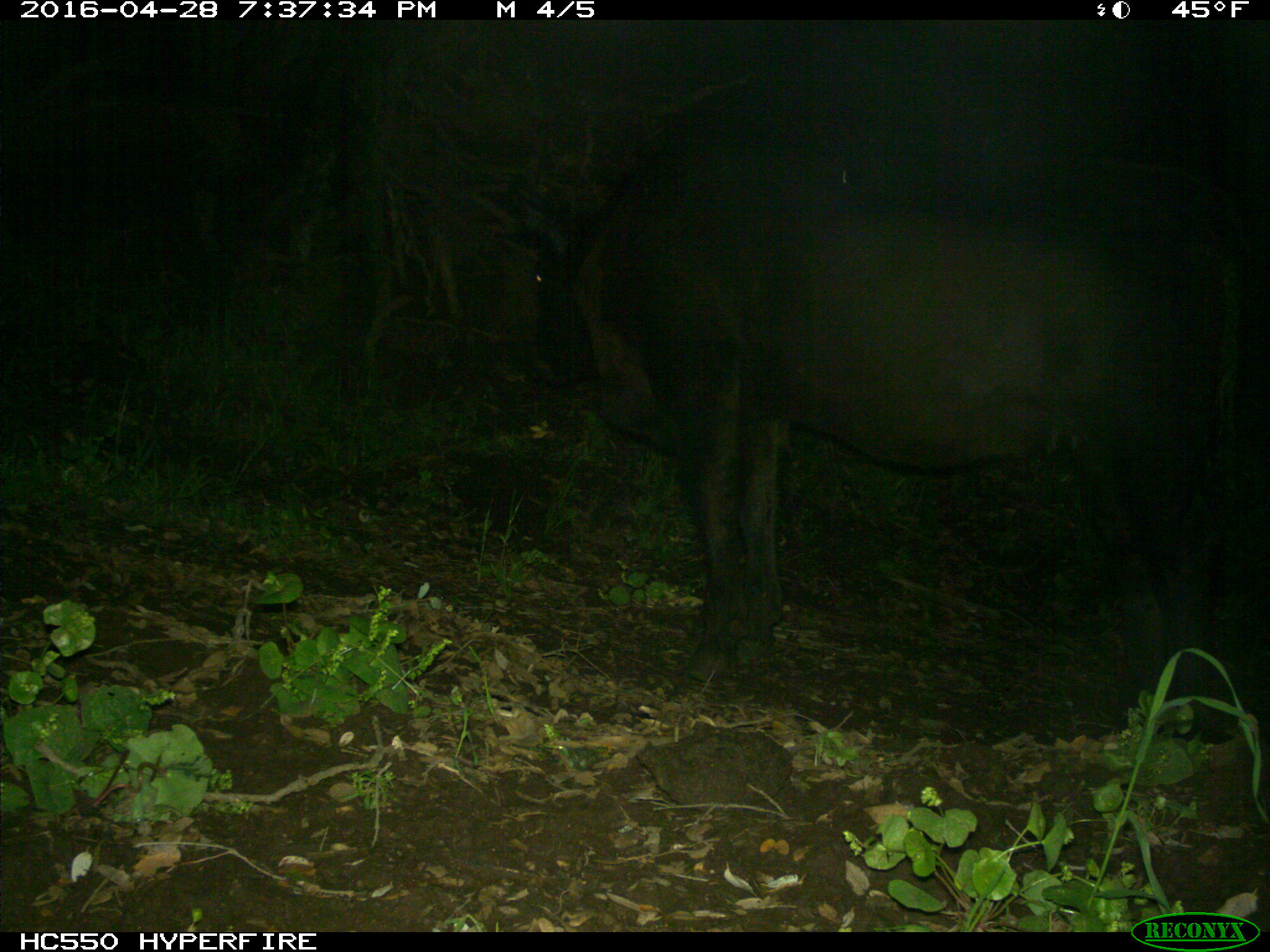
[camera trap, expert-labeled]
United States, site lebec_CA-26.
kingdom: Animalia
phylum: Chordata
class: Mammalia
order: Artiodactyla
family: Bovidae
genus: Bos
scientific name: Bos taurus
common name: domestic cow